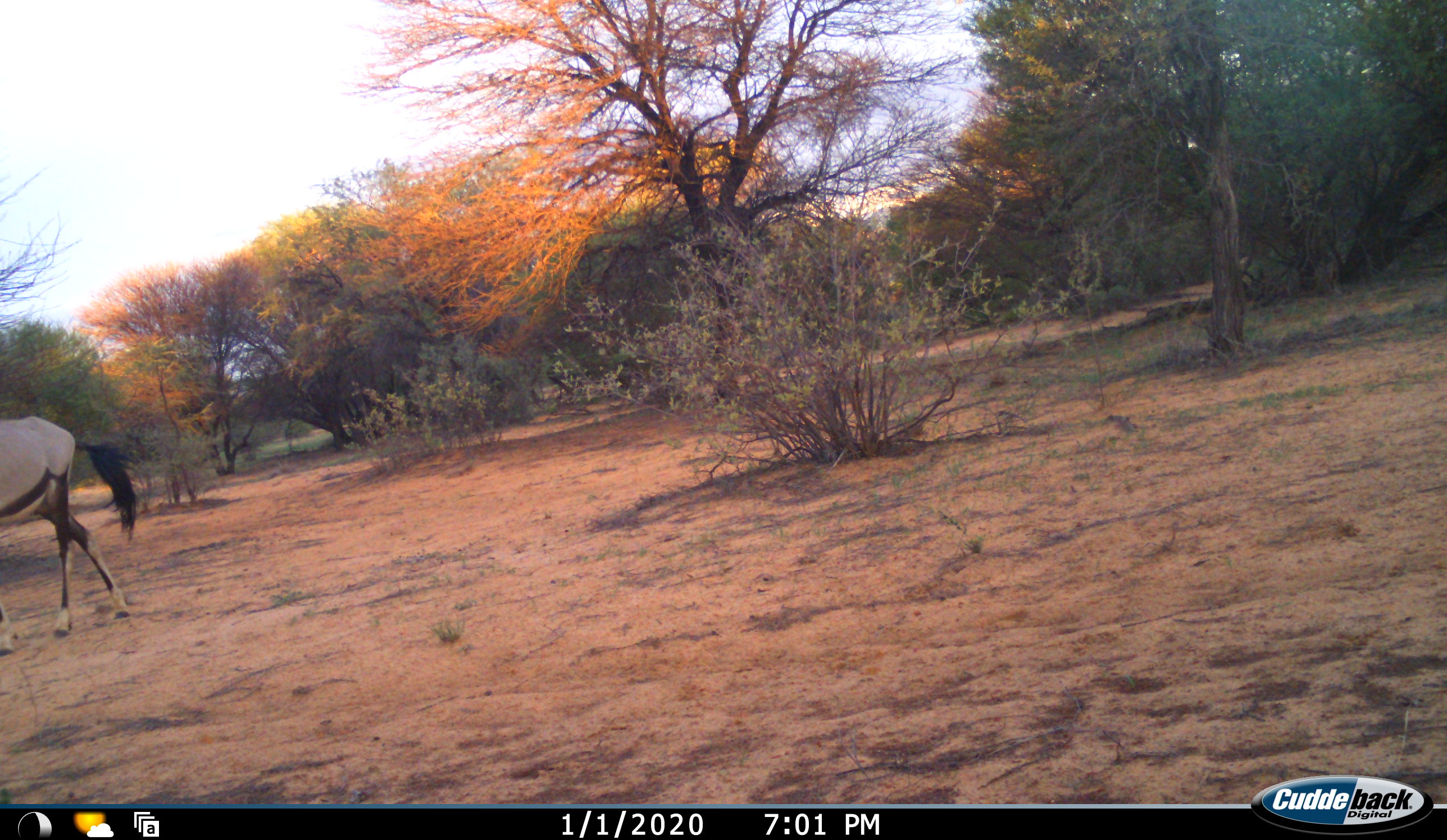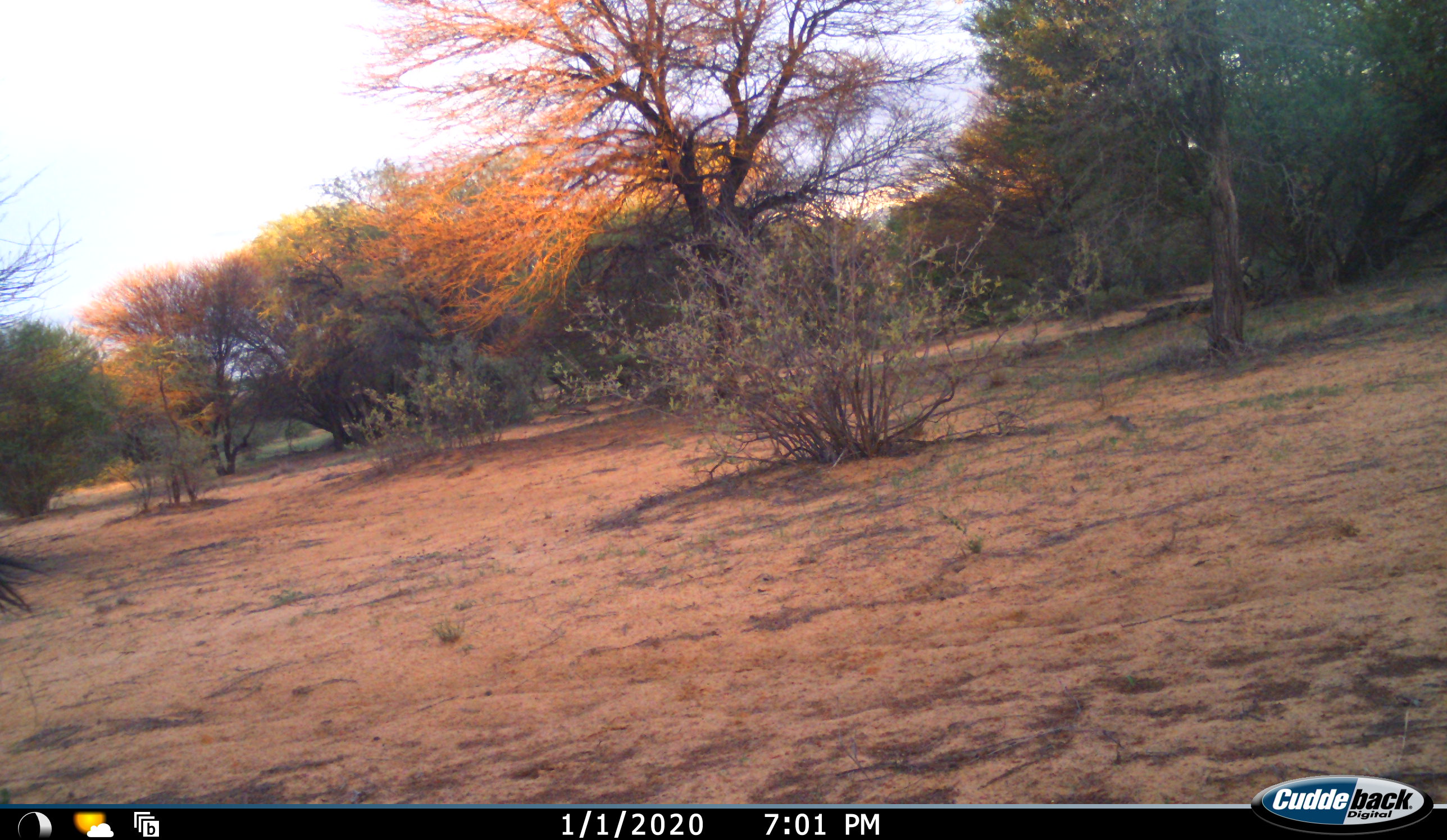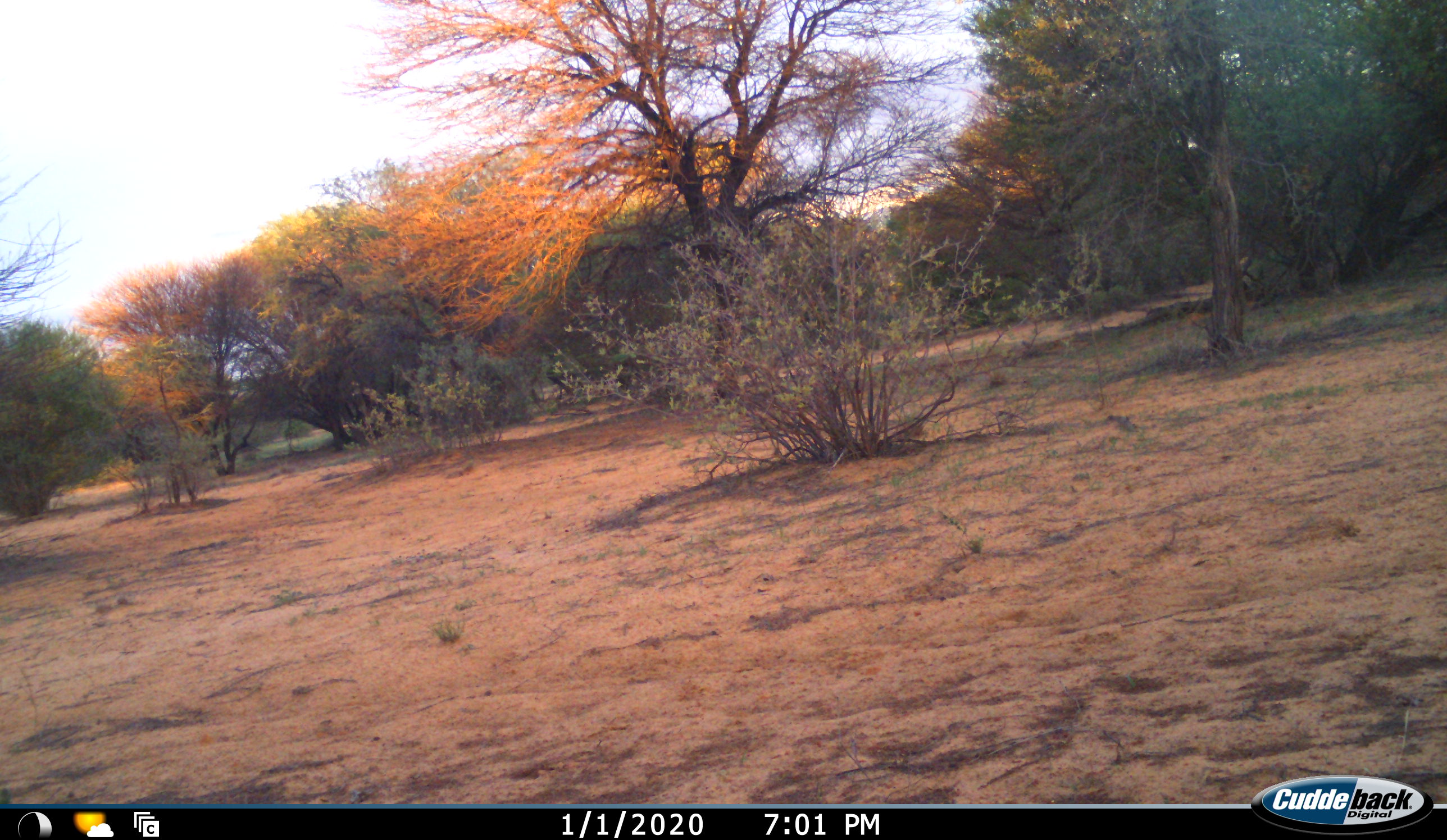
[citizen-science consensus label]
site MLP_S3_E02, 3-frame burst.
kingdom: Animalia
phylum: Chordata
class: Mammalia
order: Artiodactyla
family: Bovidae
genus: Oryx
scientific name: Oryx gazella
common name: gemsbok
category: oryx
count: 1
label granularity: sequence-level